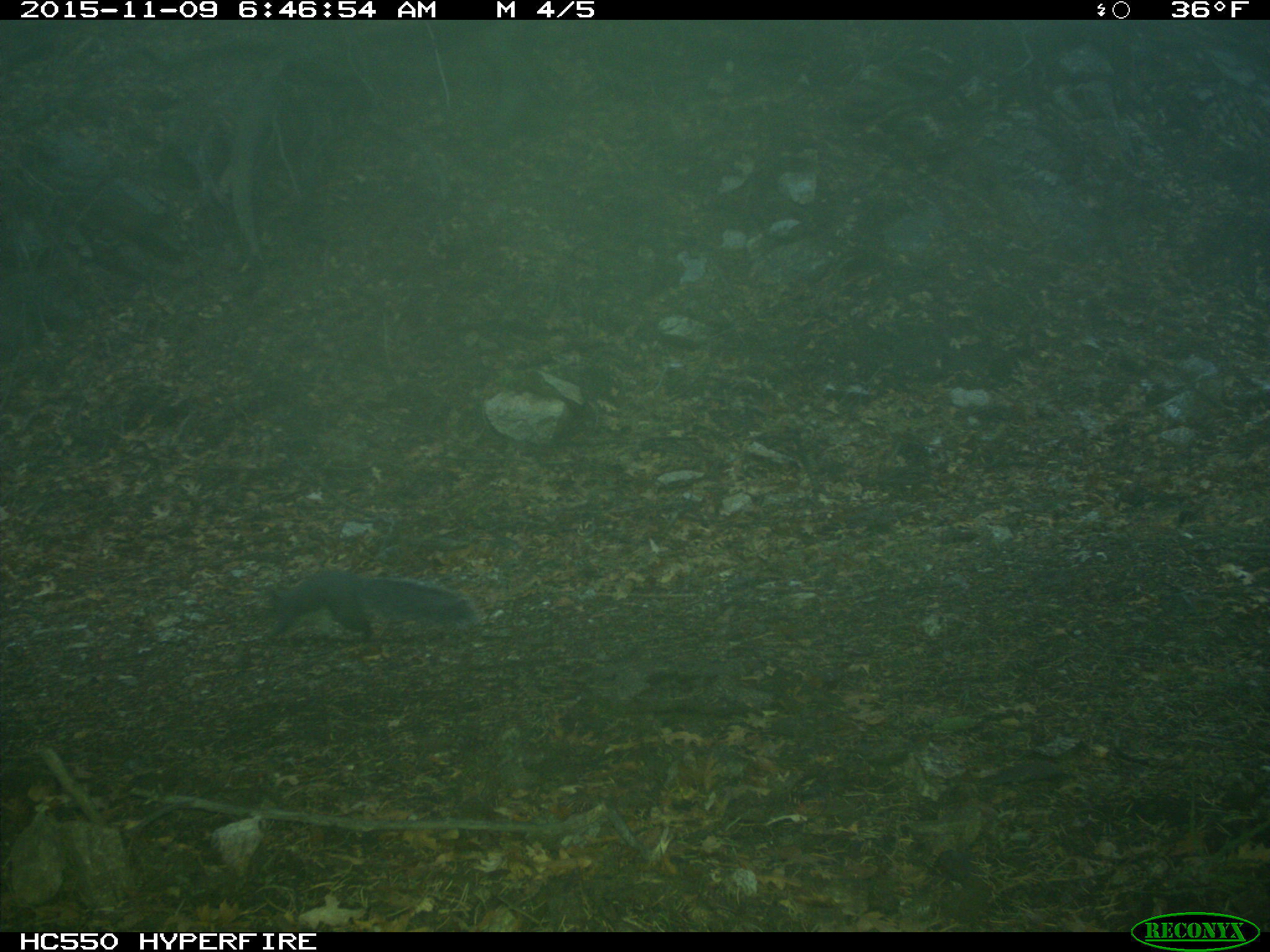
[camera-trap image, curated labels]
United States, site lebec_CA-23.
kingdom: Animalia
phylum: Chordata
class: Mammalia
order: Rodentia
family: Sciuridae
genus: Sciurus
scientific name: Sciurus carolinensis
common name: eastern gray squirrel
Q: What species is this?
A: Sciurus carolinensis (eastern gray squirrel).